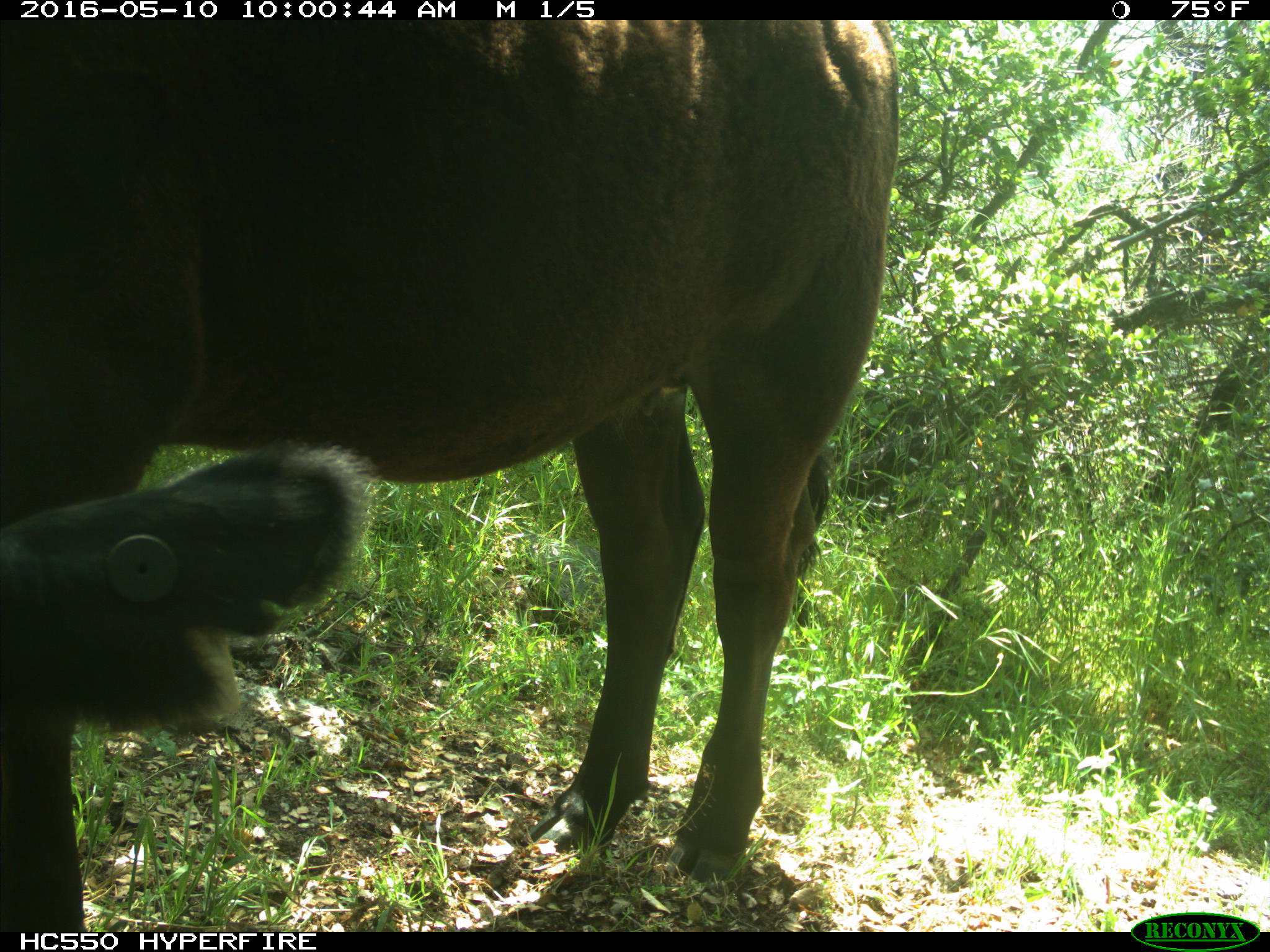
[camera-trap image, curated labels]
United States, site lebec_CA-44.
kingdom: Animalia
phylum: Chordata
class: Mammalia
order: Artiodactyla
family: Bovidae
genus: Bos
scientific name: Bos taurus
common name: domestic cow